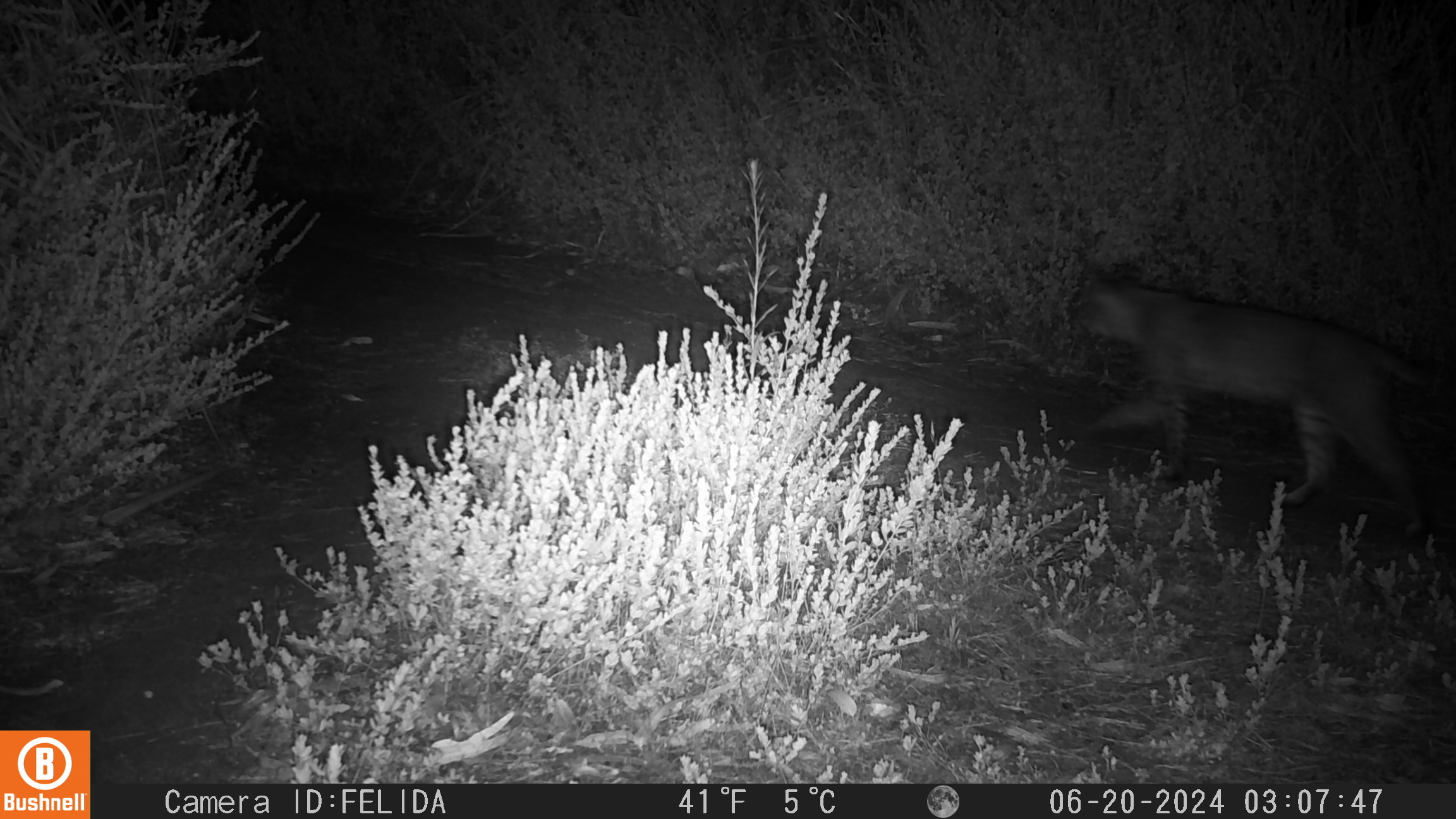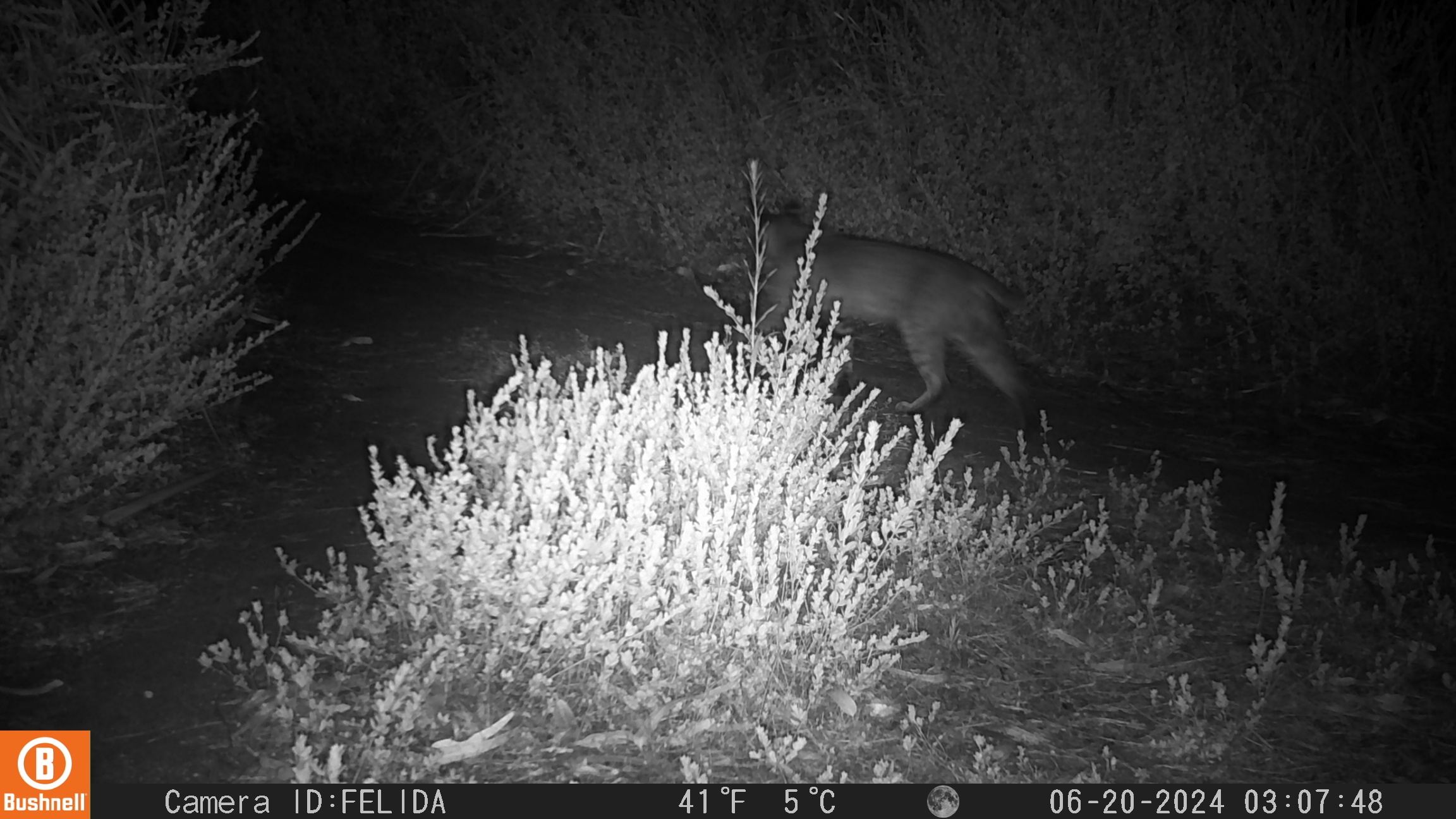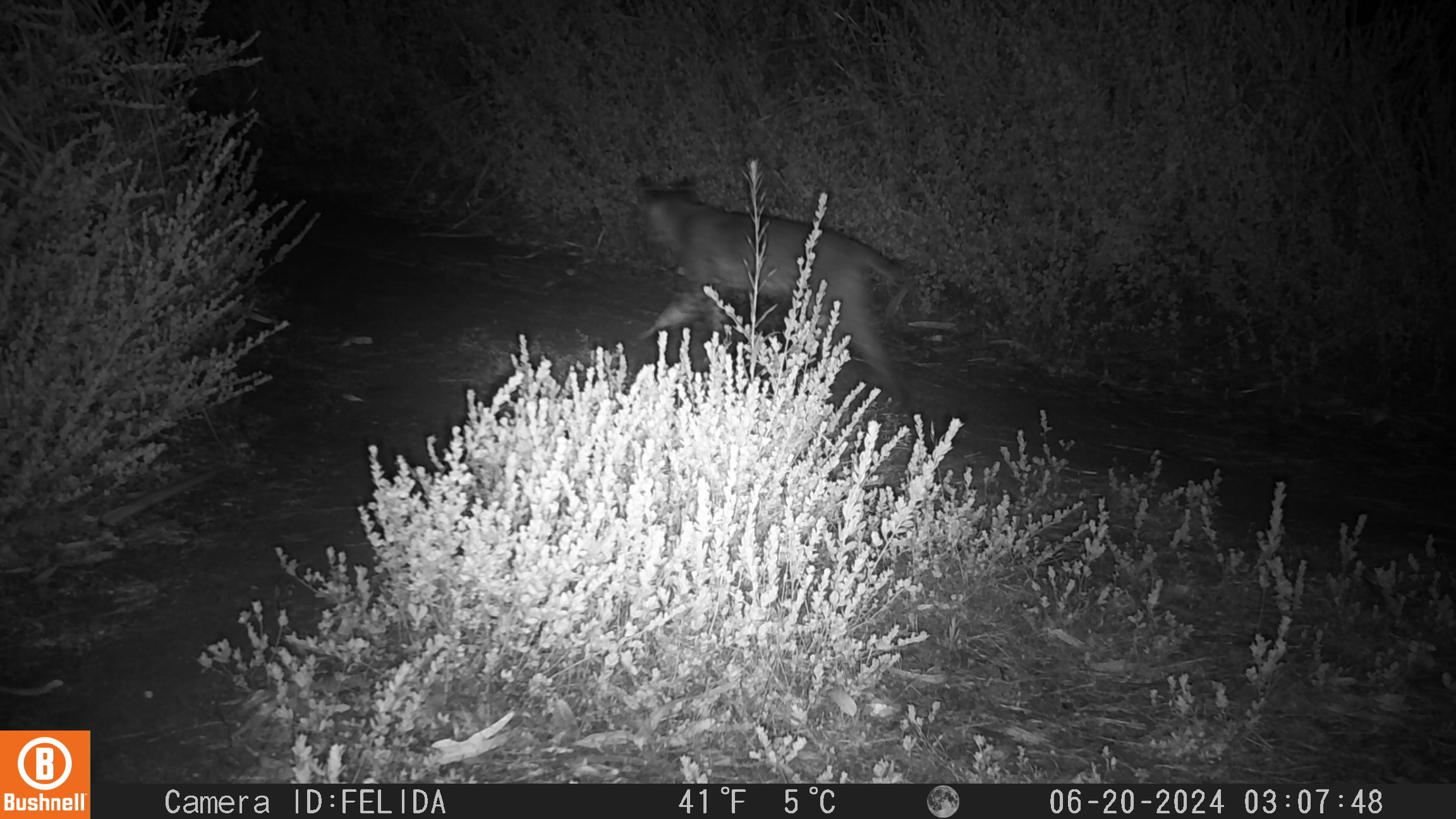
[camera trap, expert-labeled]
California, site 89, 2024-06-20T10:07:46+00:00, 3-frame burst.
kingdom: Animalia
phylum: Chordata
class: Mammalia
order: Carnivora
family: Felidae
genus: Lynx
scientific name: Lynx rufus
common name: bobcat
Bobcat (Lynx rufus).